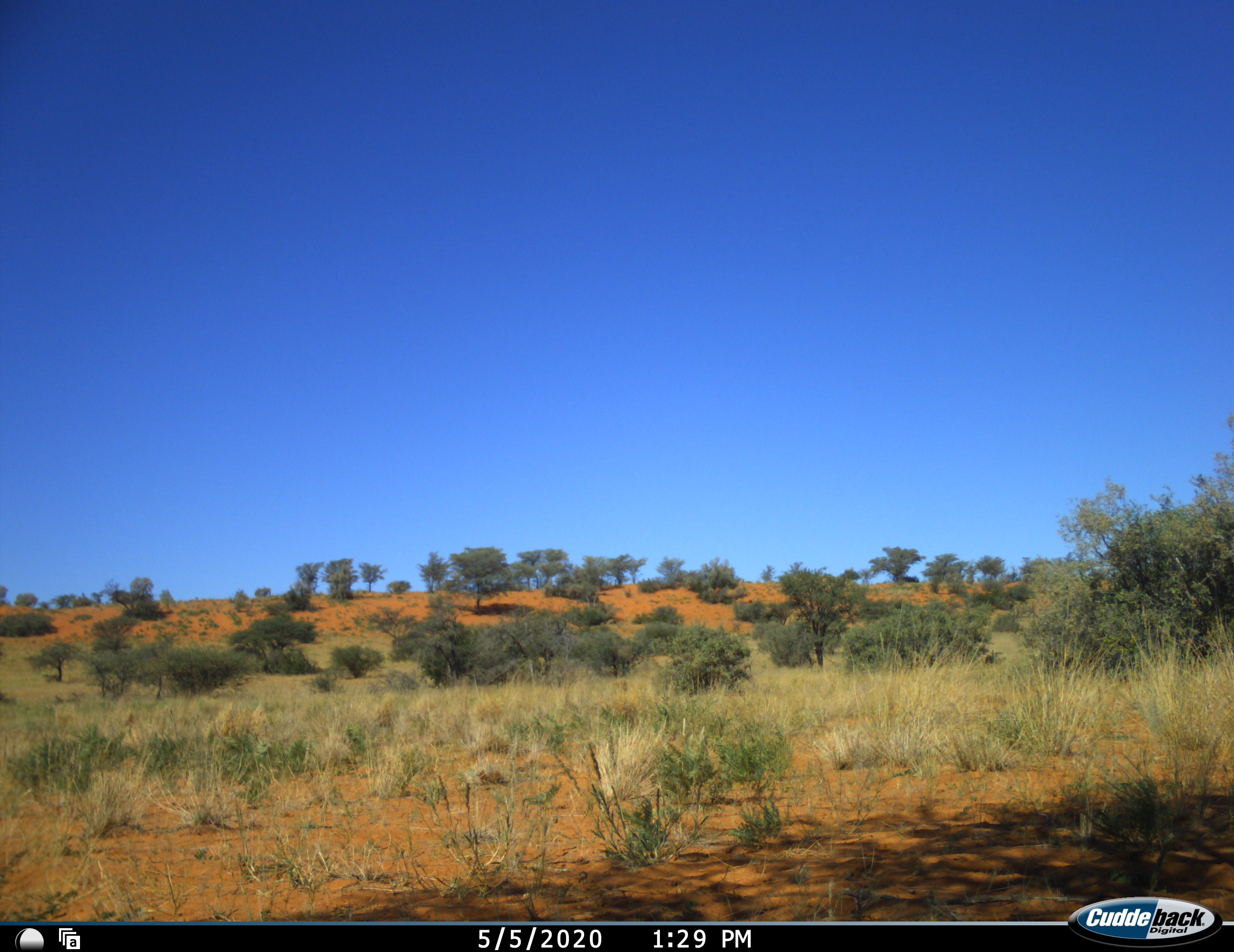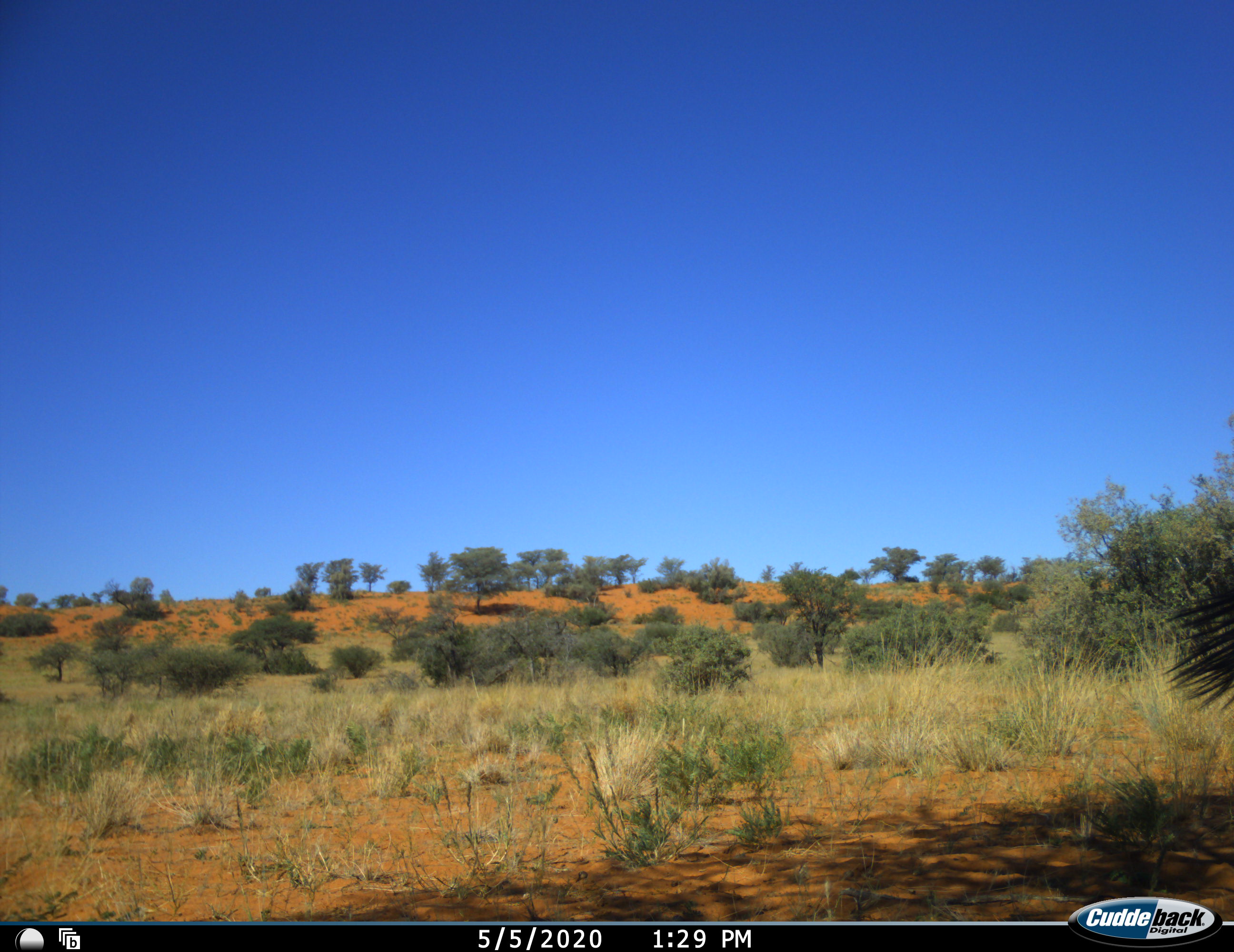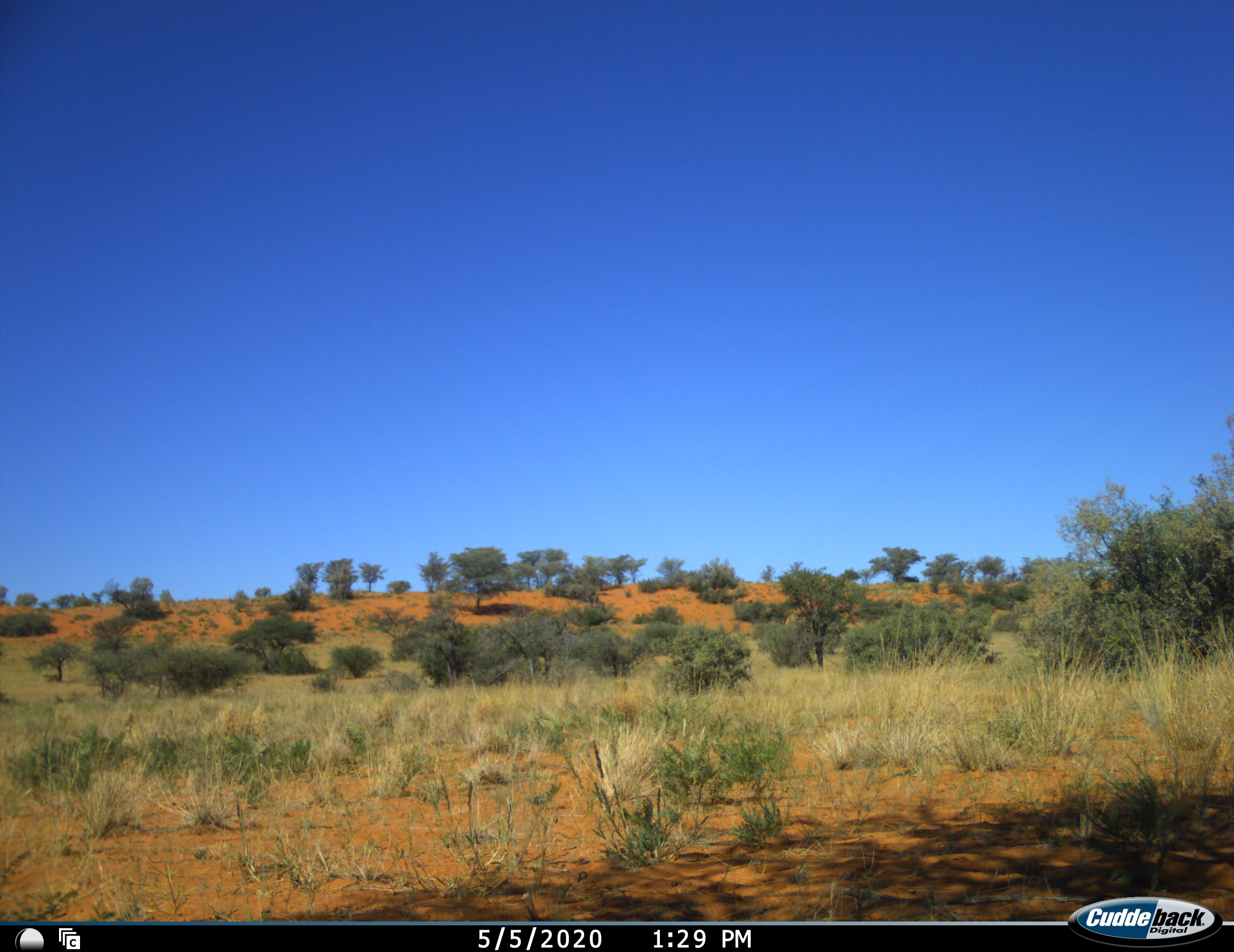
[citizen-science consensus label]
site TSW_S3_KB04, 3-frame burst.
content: unidentified animal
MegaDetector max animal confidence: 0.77